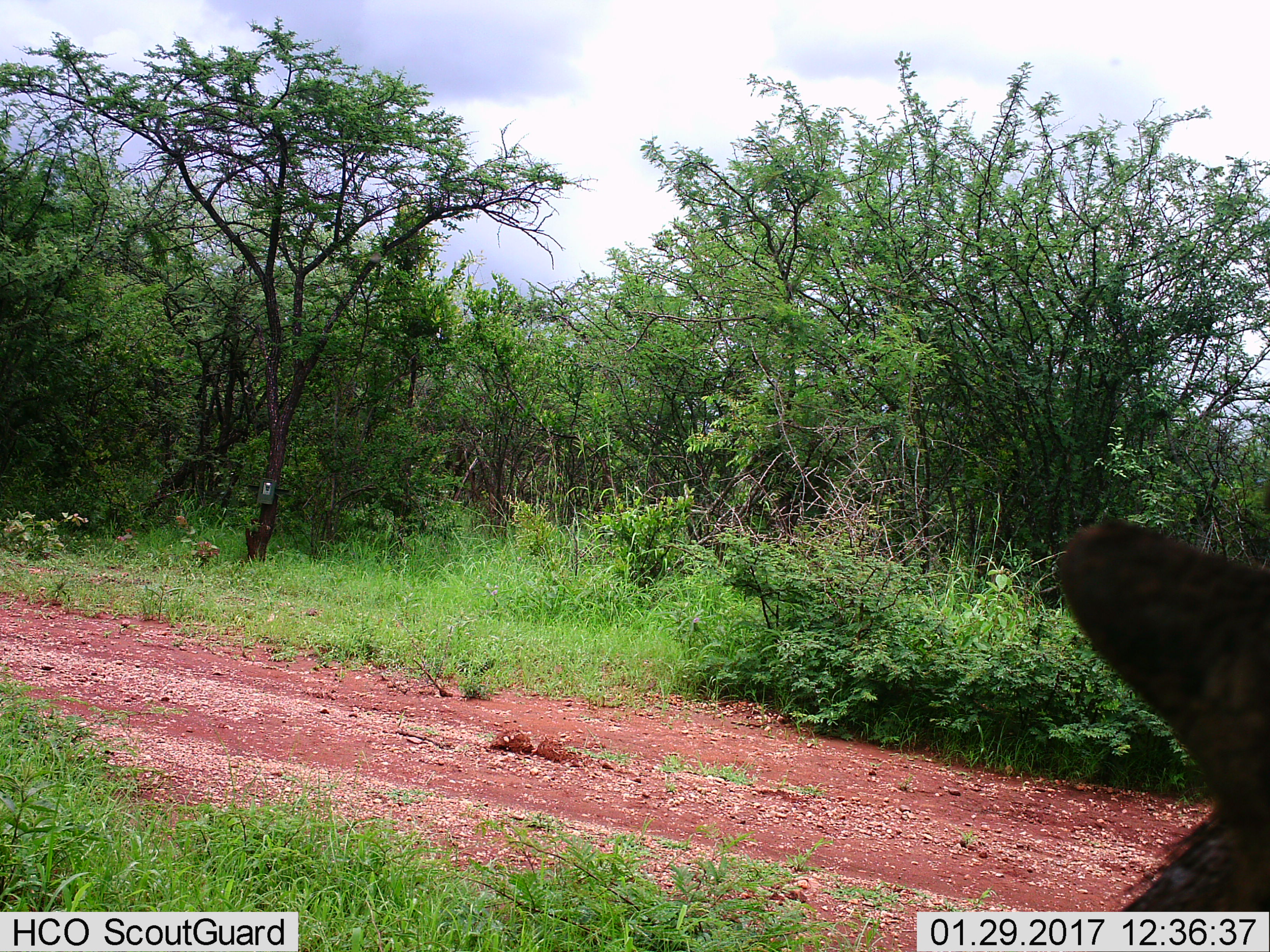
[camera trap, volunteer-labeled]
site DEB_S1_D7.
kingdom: Animalia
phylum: Chordata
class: Mammalia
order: Artiodactyla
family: Bovidae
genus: Tragelaphus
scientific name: Tragelaphus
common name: kudu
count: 1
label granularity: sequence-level